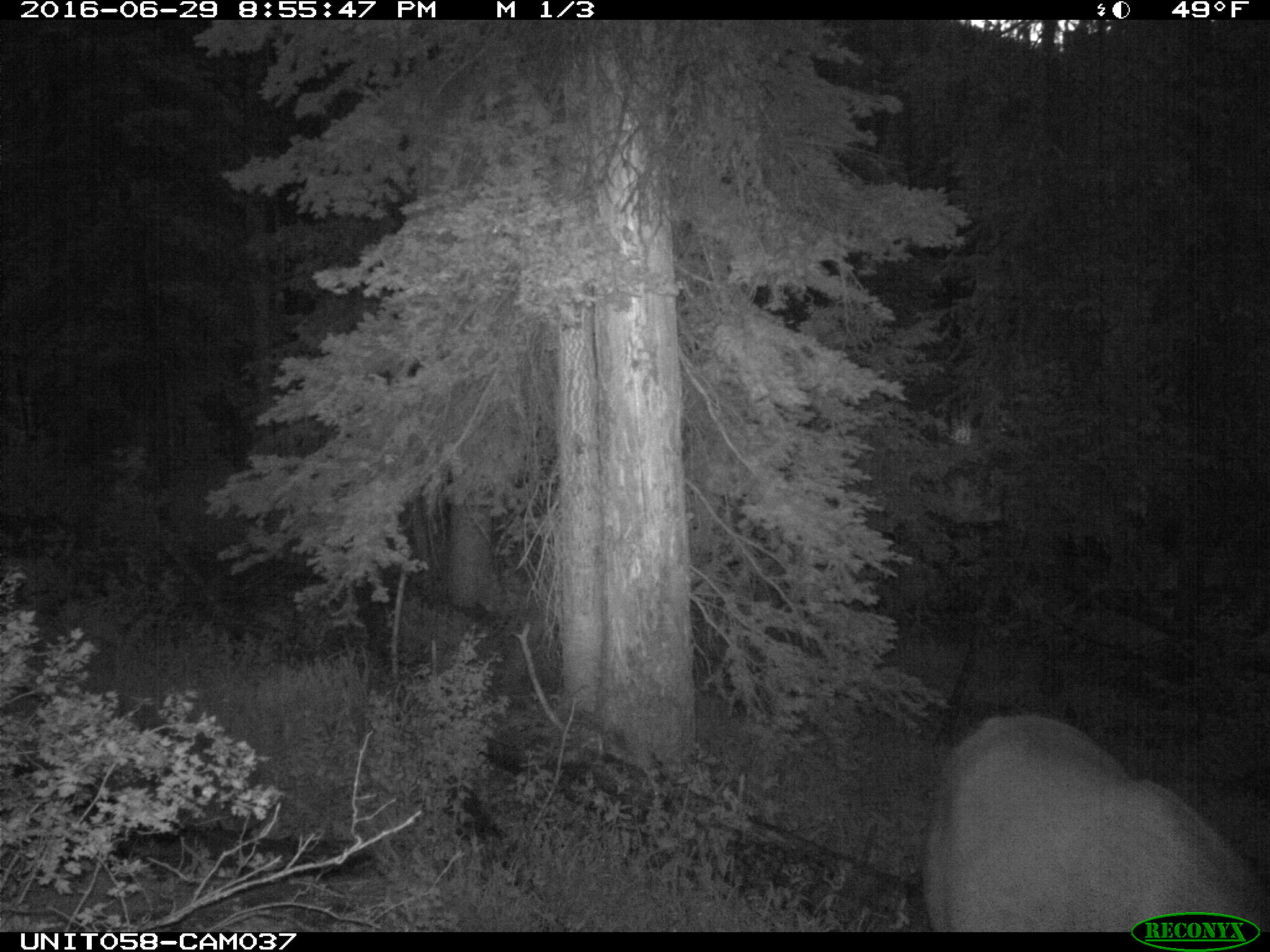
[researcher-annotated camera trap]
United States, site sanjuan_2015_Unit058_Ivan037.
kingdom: Animalia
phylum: Chordata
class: Mammalia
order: Artiodactyla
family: Cervidae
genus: Cervus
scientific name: Cervus elaphus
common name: red deer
Cervus elaphus (red deer).